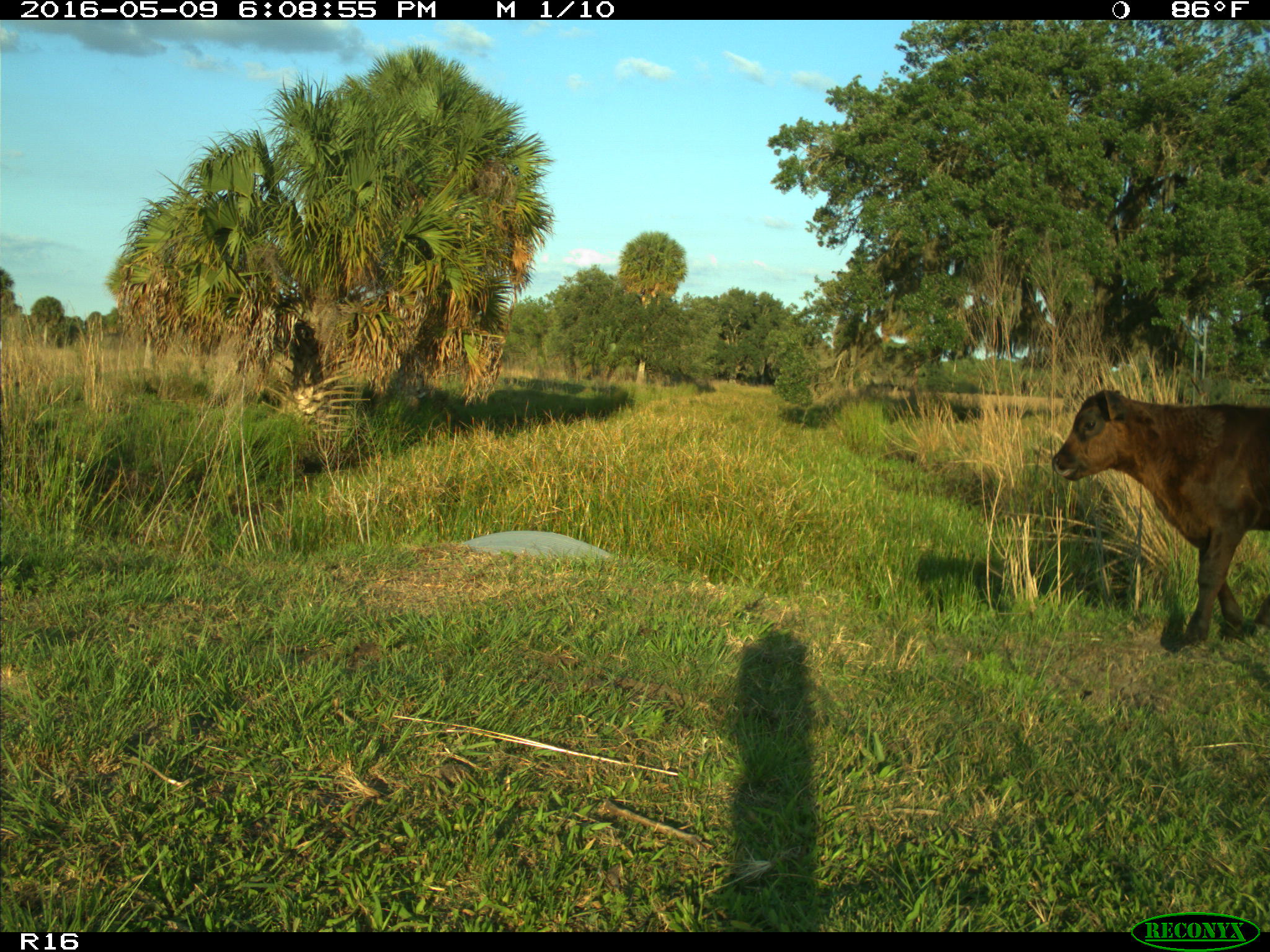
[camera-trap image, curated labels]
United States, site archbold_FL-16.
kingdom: Animalia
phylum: Chordata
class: Mammalia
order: Artiodactyla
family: Bovidae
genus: Bos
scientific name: Bos taurus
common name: domestic cow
Bos taurus (domestic cow).